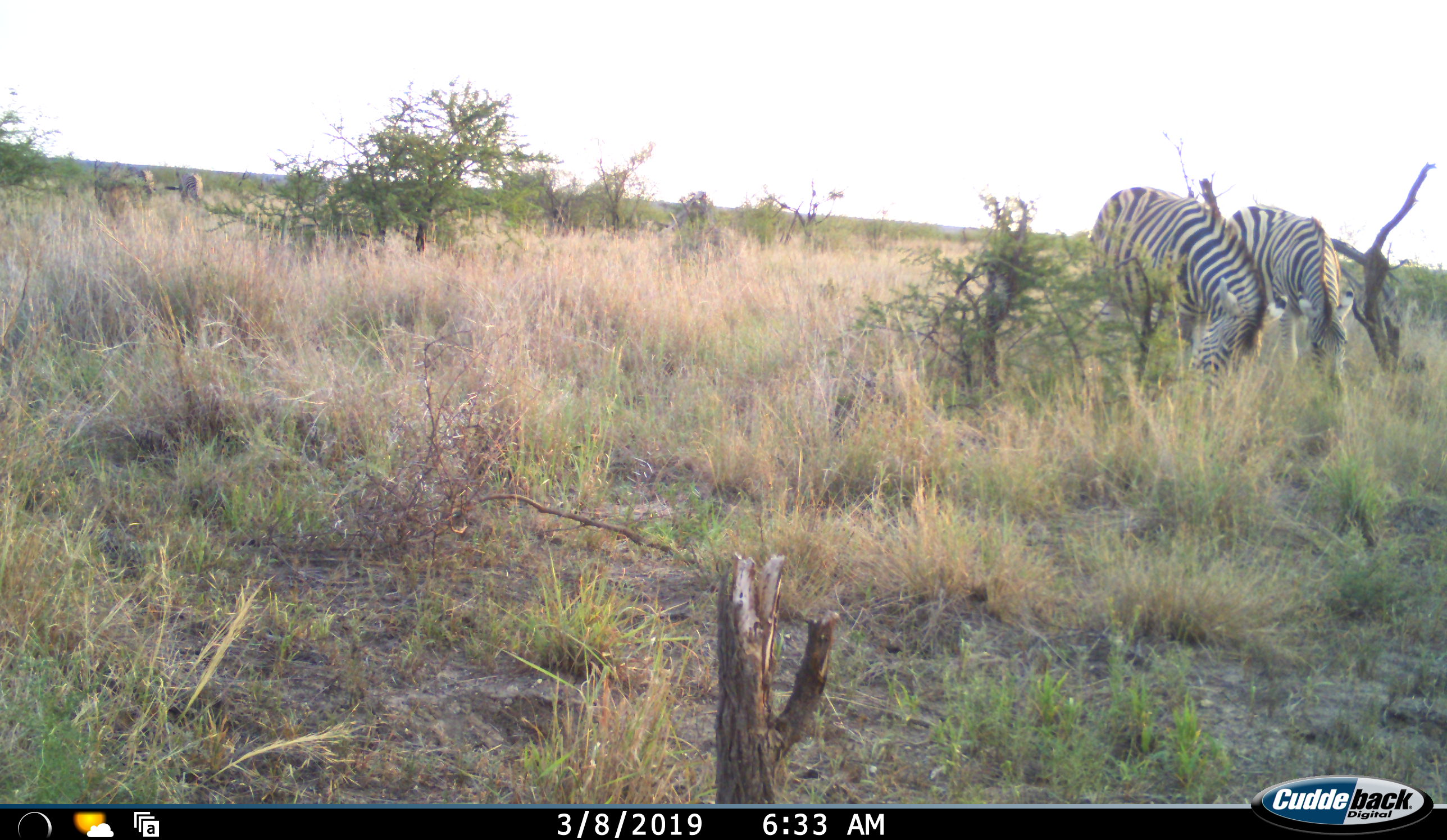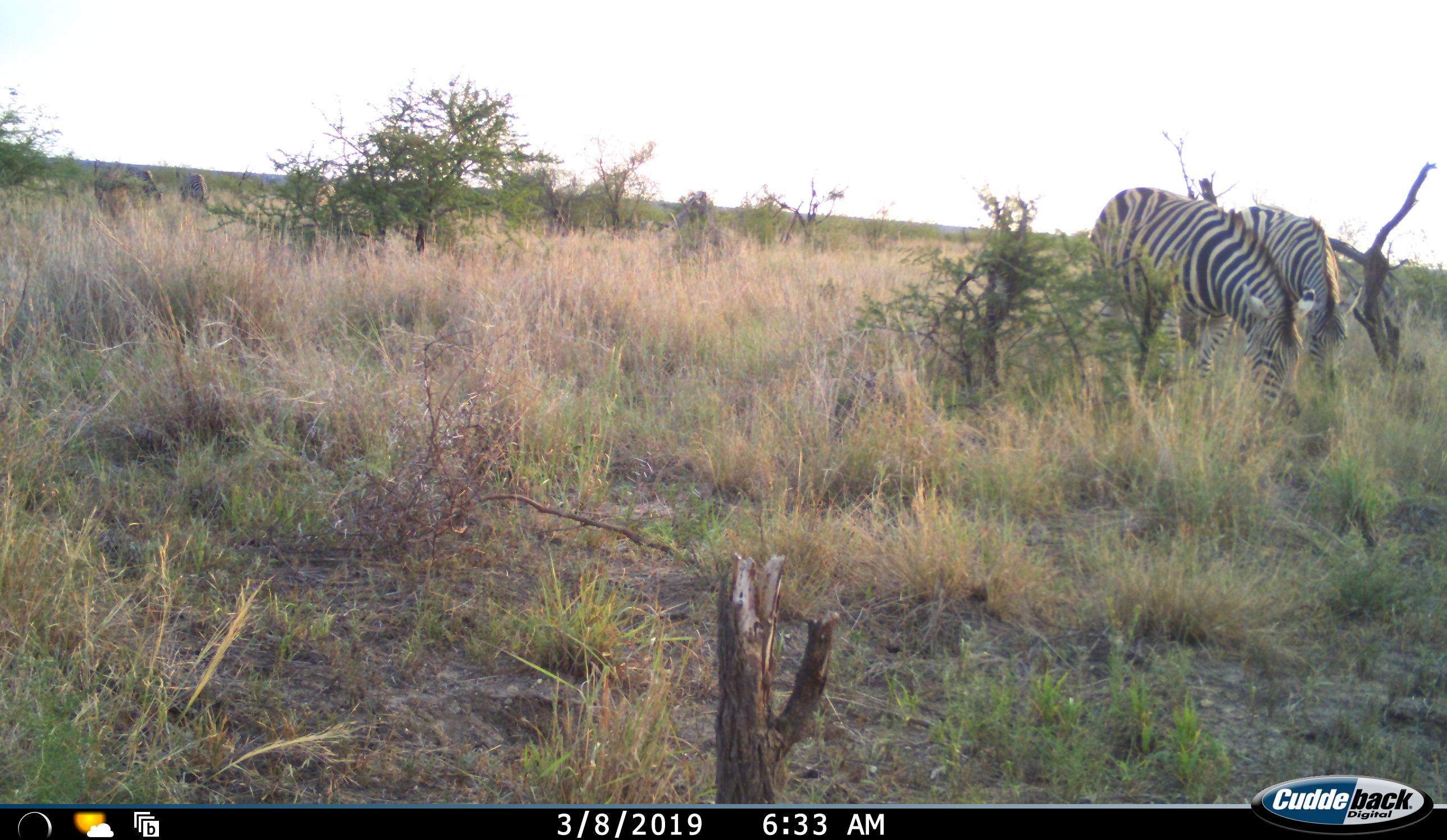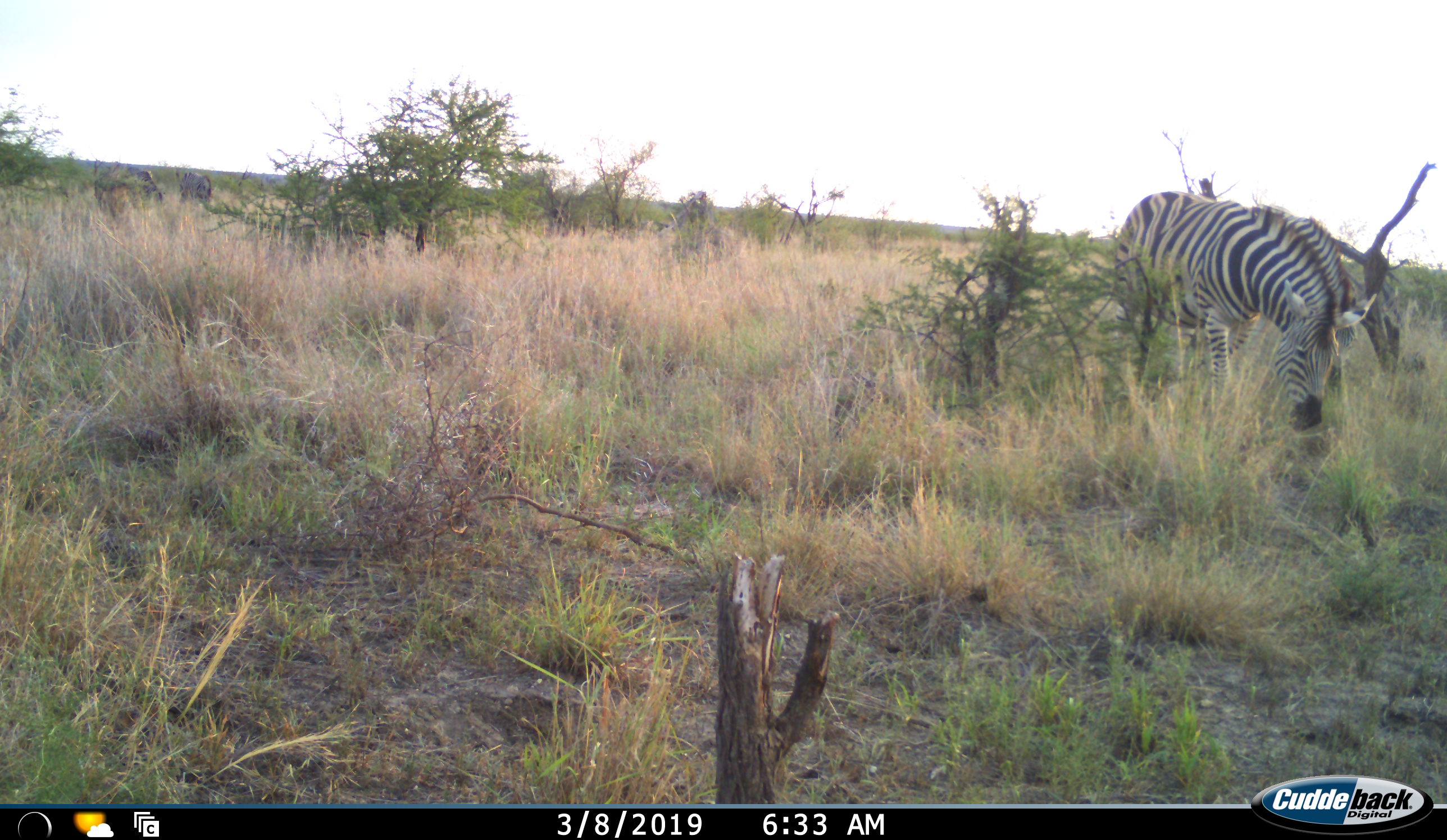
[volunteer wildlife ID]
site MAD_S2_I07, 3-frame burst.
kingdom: Animalia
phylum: Chordata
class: Mammalia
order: Perissodactyla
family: Equidae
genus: Equus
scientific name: Equus quagga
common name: plains zebra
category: zebraplains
Zebraplains (plains zebra) (Equus quagga), count 4. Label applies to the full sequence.